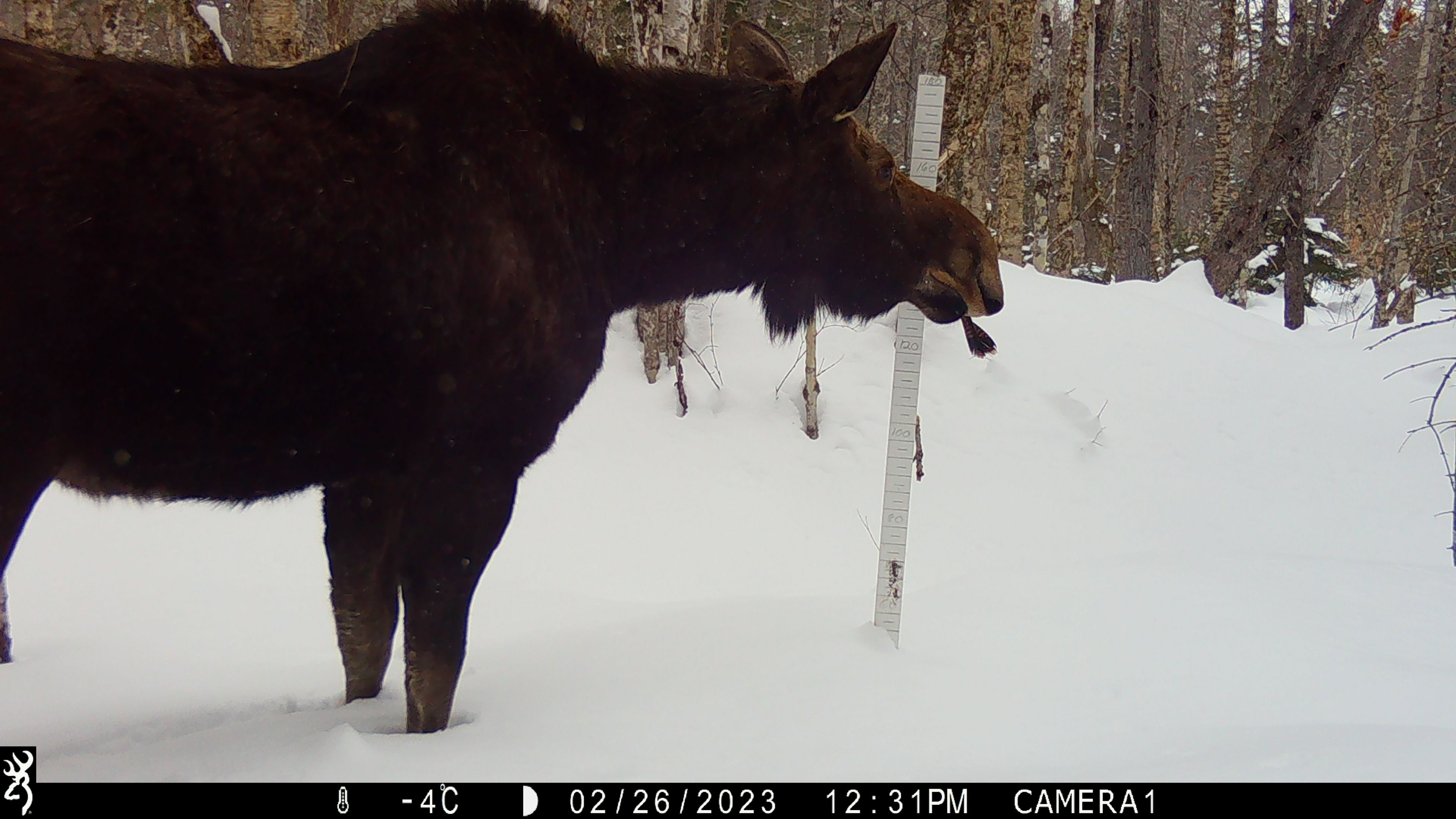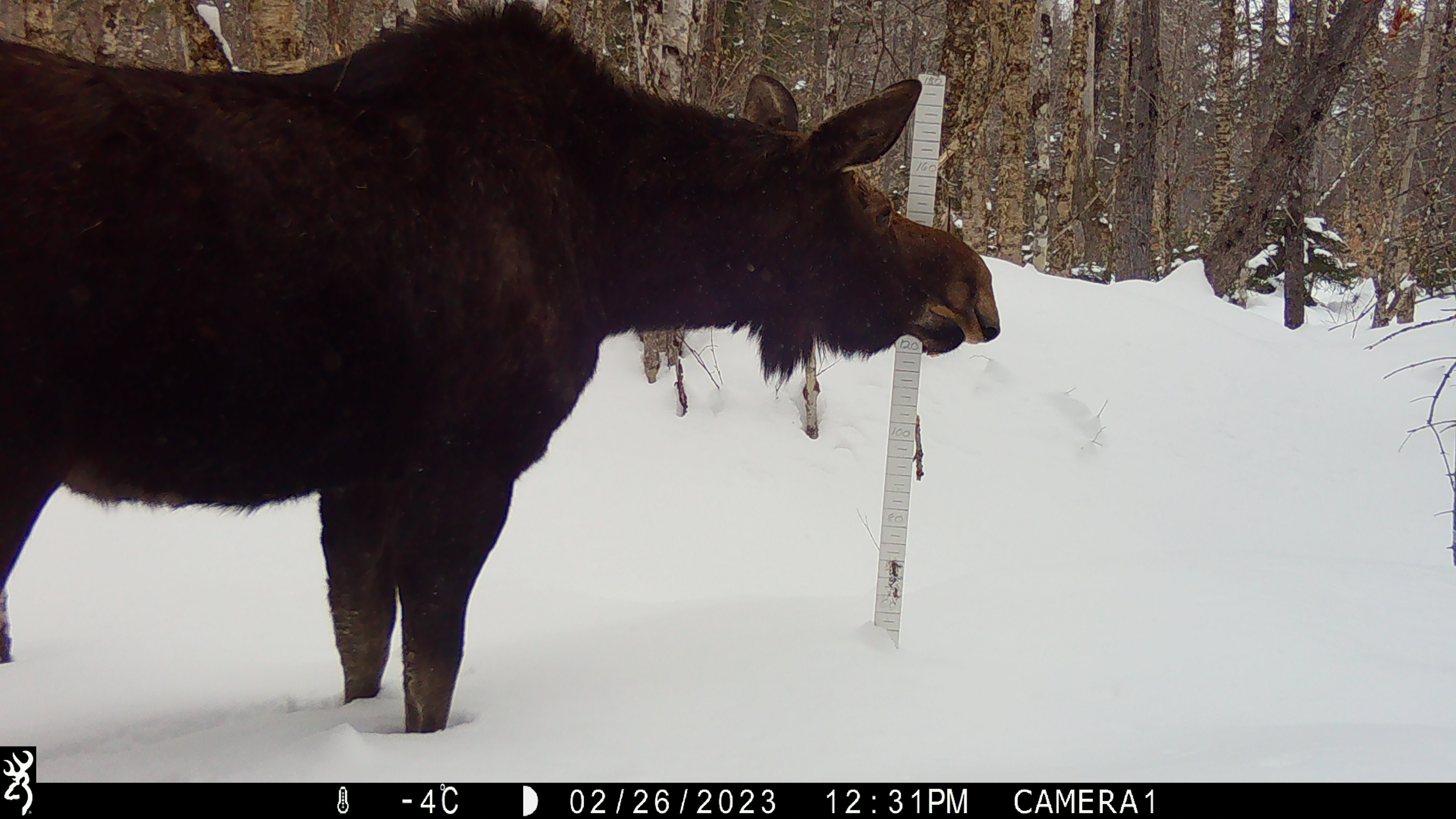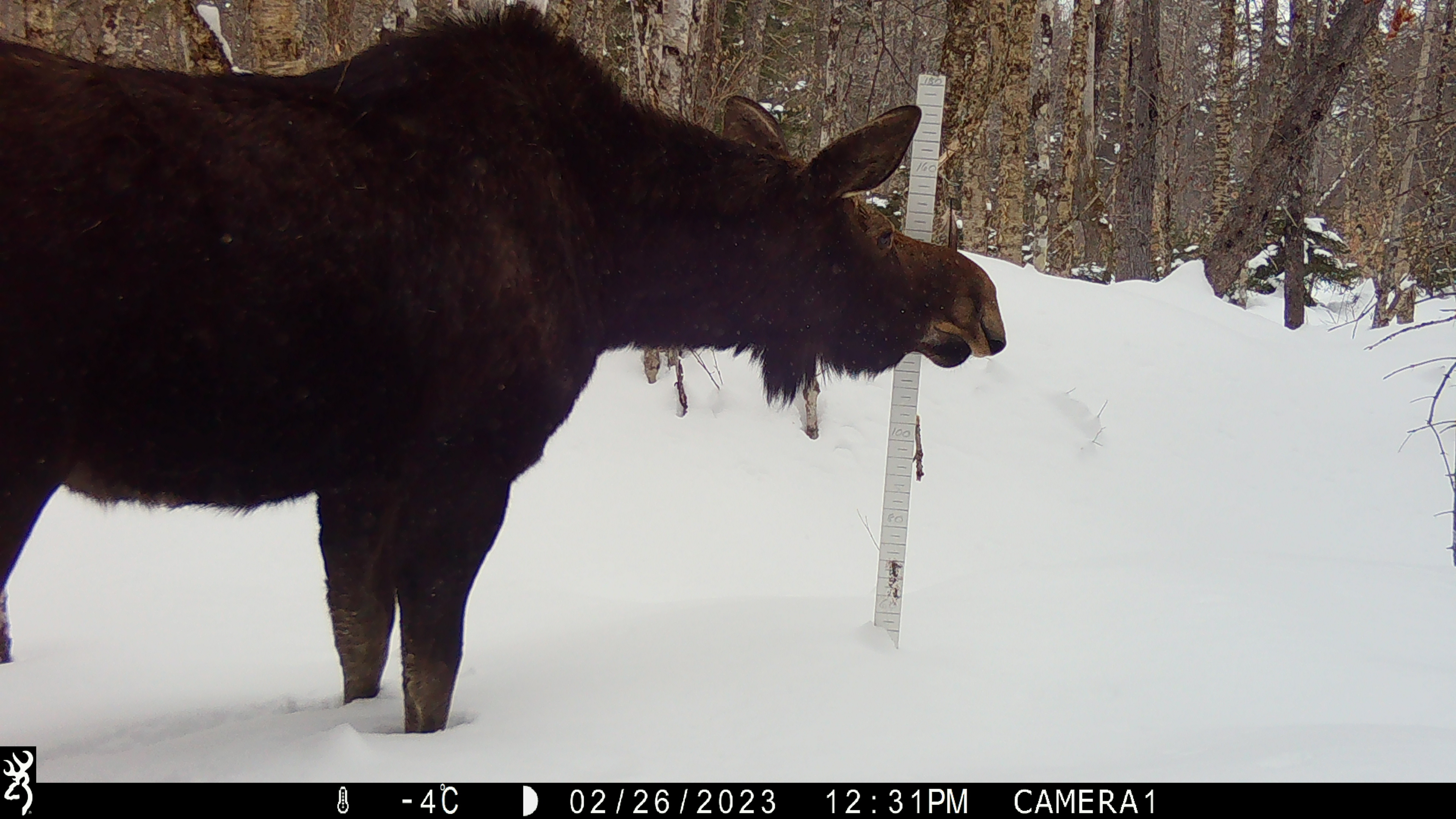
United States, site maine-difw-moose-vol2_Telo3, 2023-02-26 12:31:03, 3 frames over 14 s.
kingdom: Animalia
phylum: Chordata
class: Mammalia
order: Artiodactyla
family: Cervidae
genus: Alces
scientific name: Alces alces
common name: moose